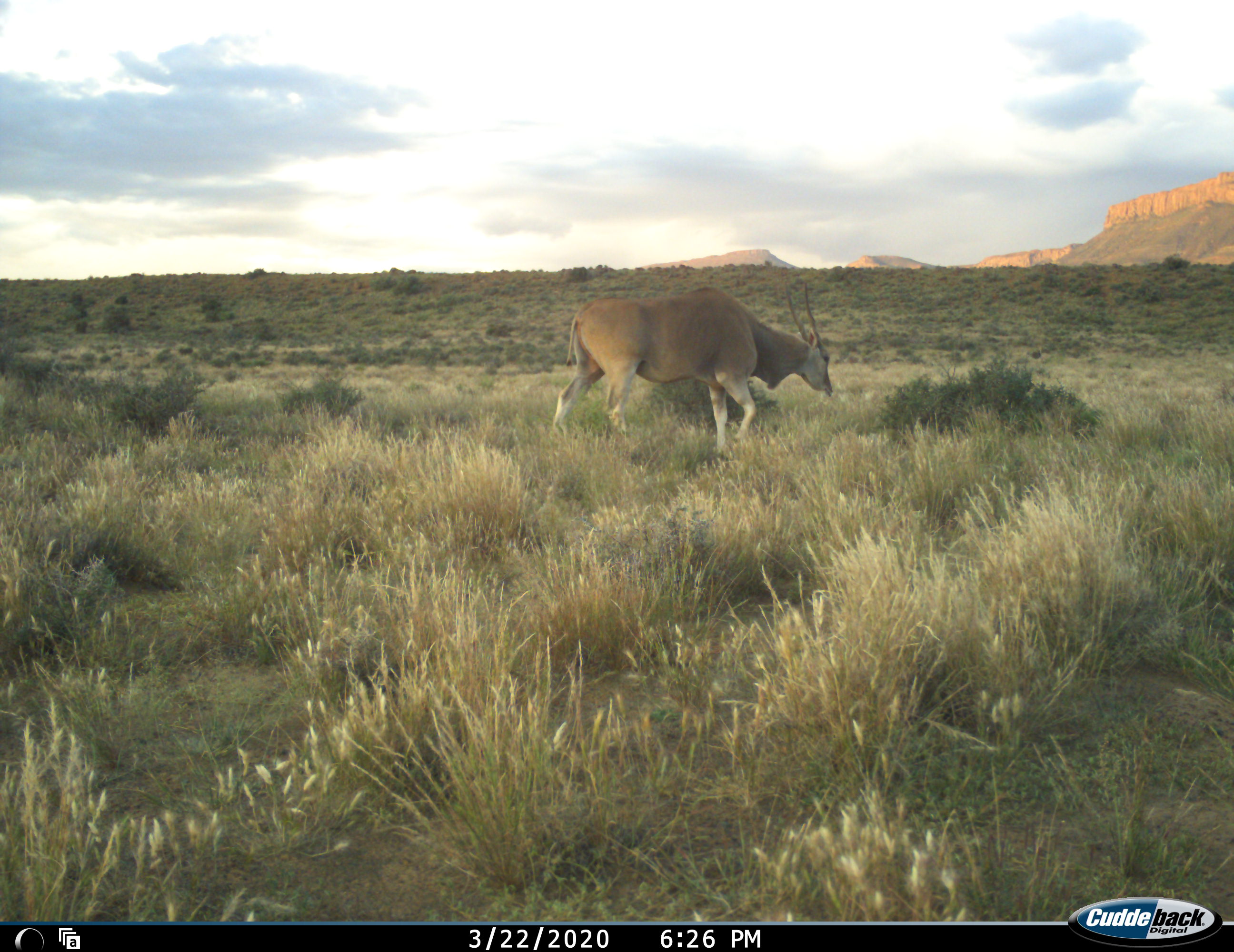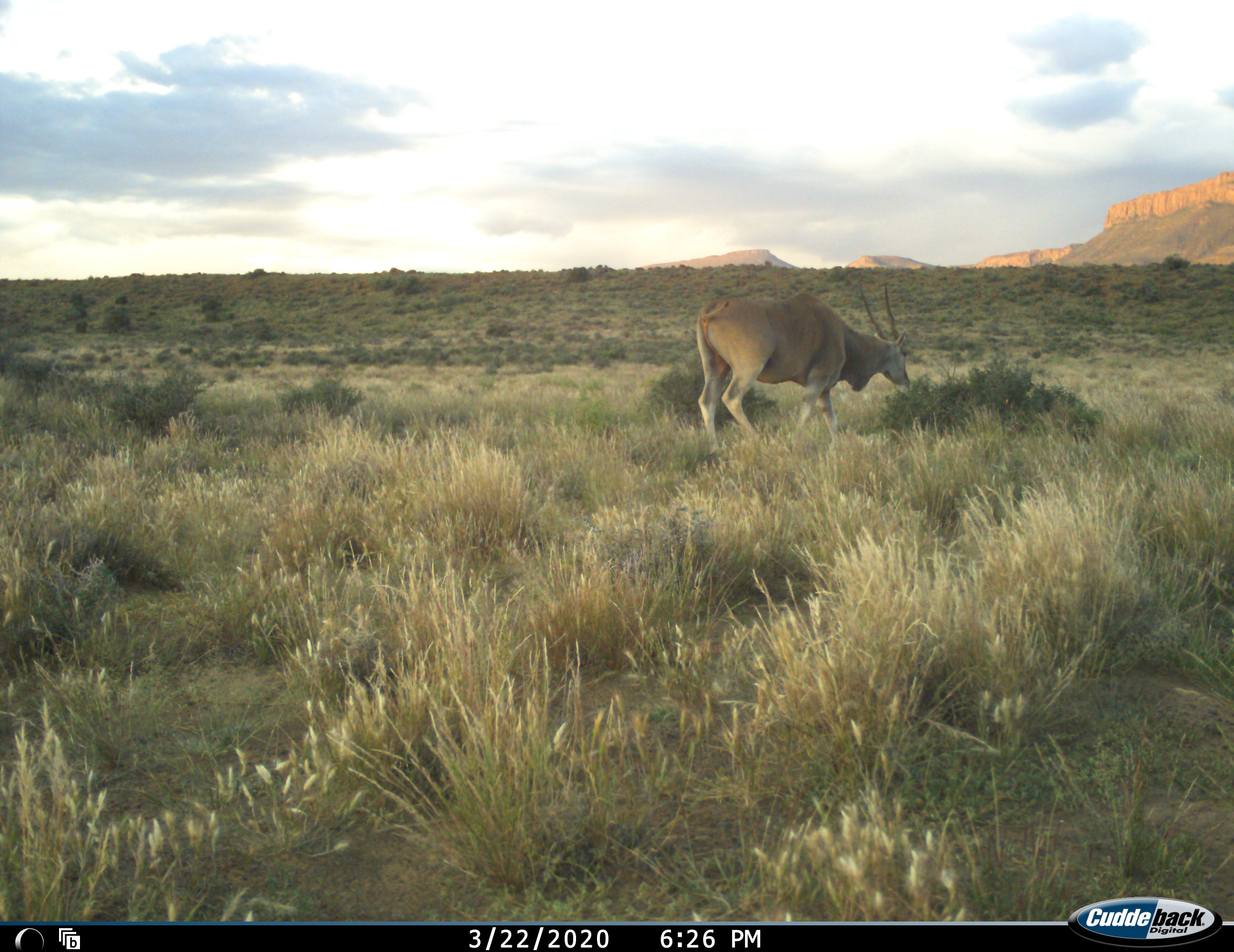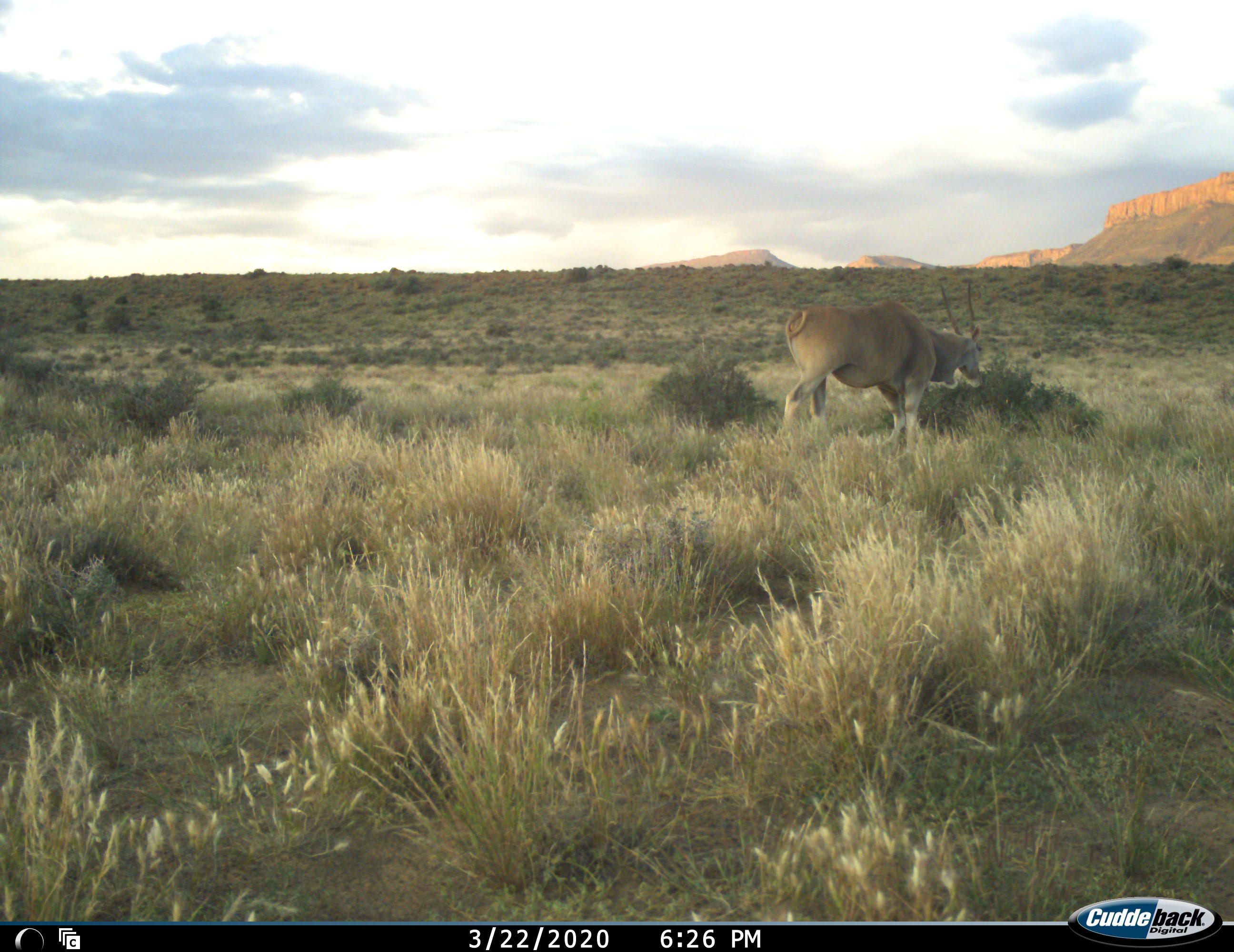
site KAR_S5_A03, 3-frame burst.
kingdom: Animalia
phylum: Chordata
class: Mammalia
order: Artiodactyla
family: Bovidae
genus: Tragelaphus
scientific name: Tragelaphus oryx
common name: eland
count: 1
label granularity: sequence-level